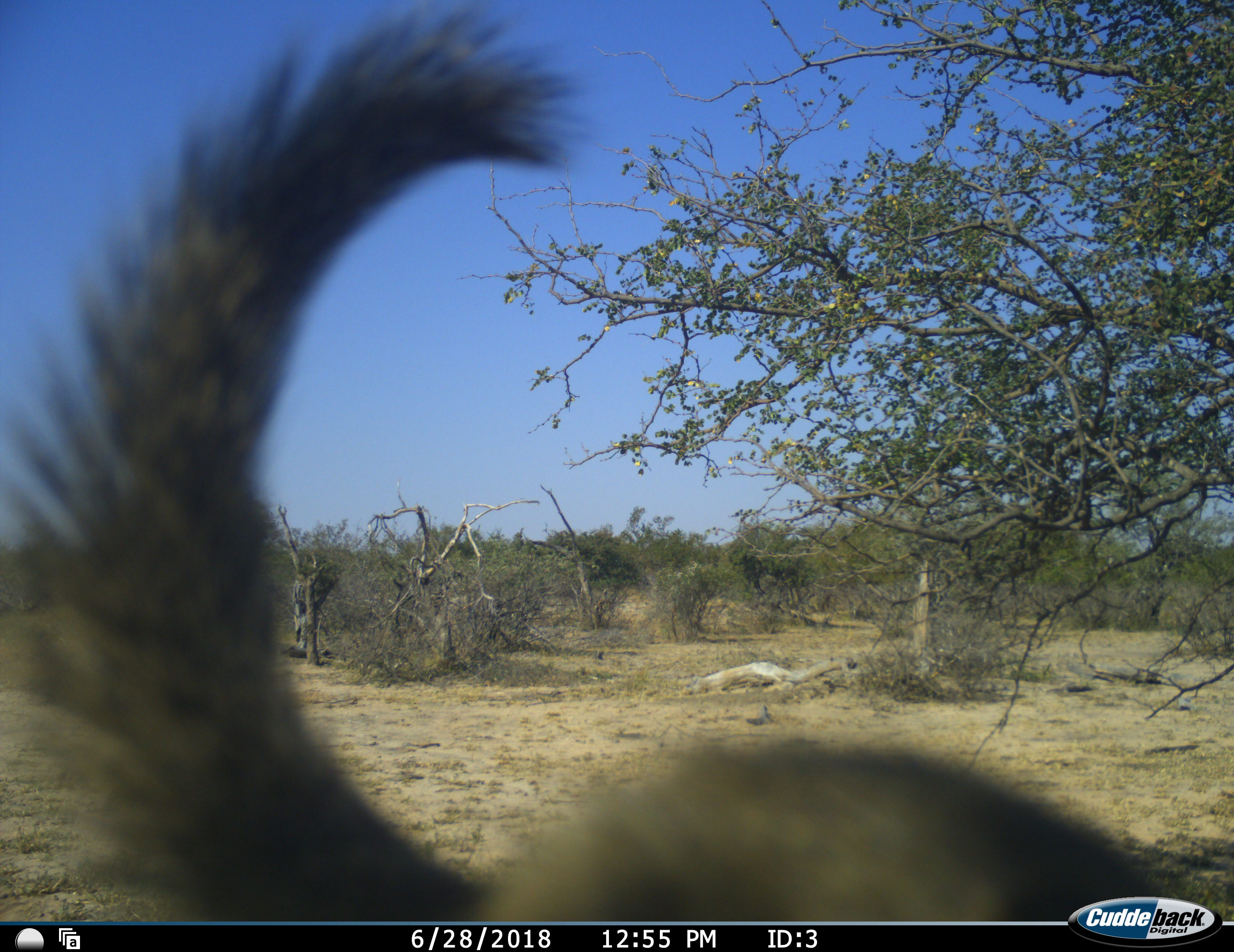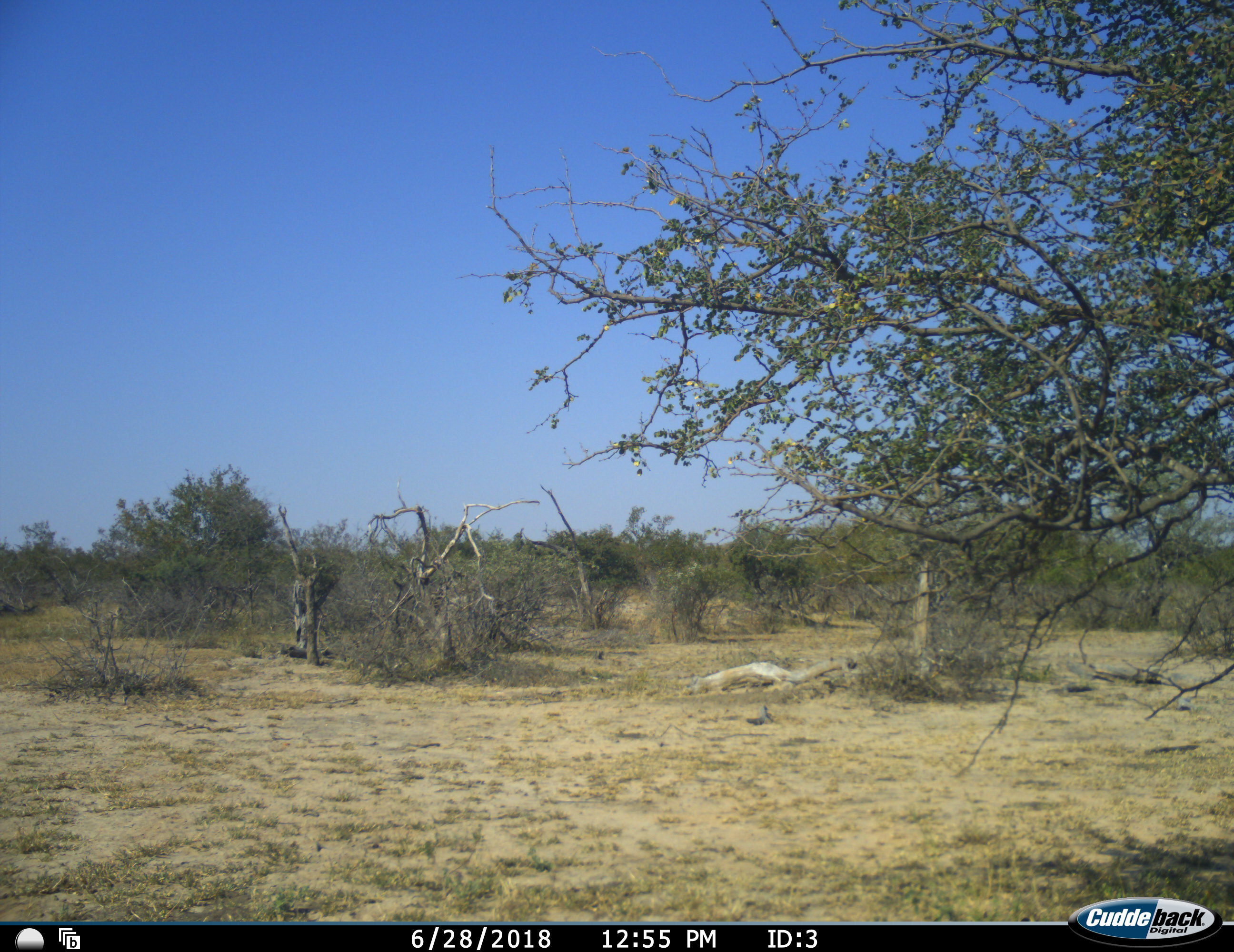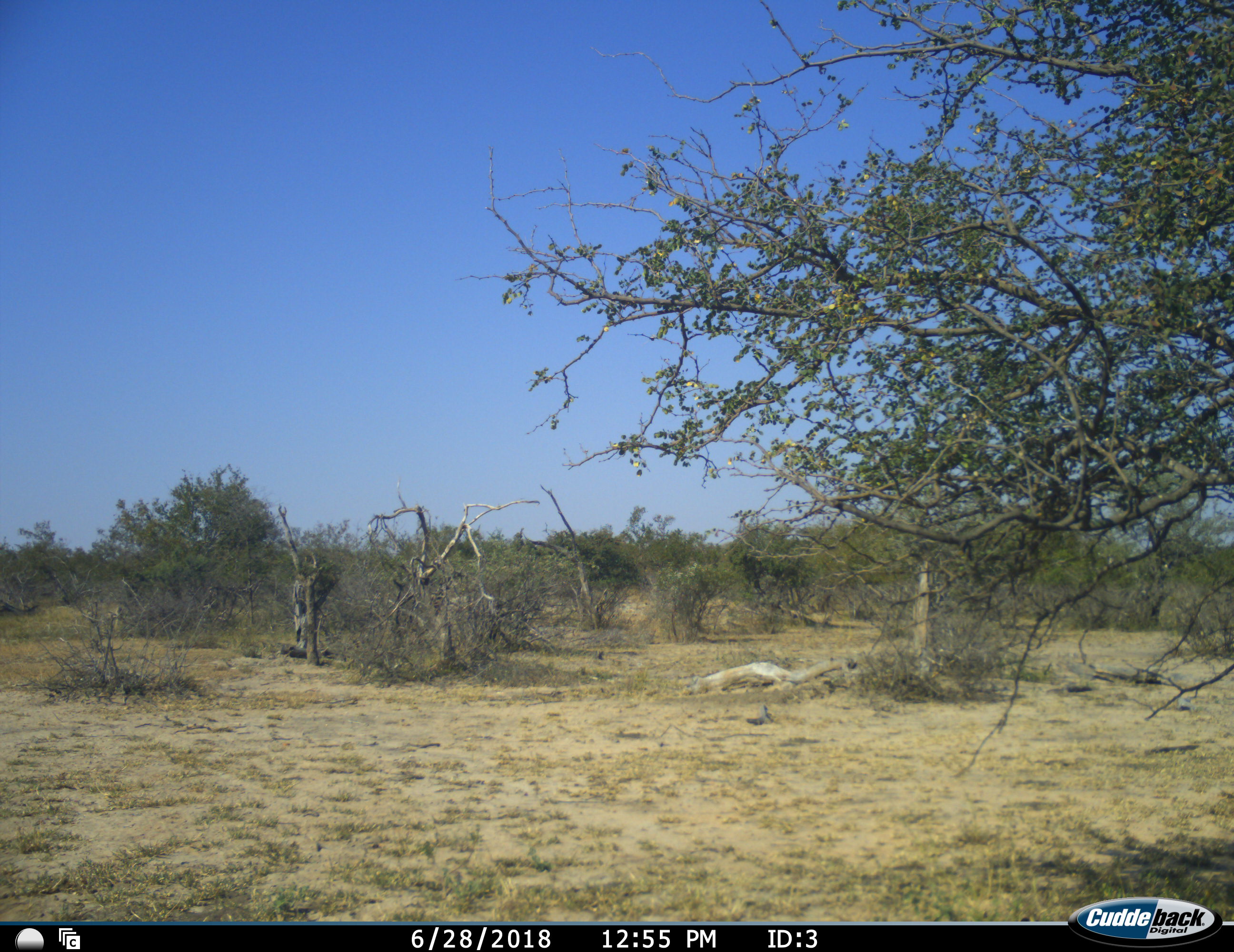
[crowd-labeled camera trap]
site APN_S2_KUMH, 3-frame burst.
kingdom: Animalia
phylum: Chordata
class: Mammalia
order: Primates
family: Cercopithecidae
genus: Papio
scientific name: Papio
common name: baboon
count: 1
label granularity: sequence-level